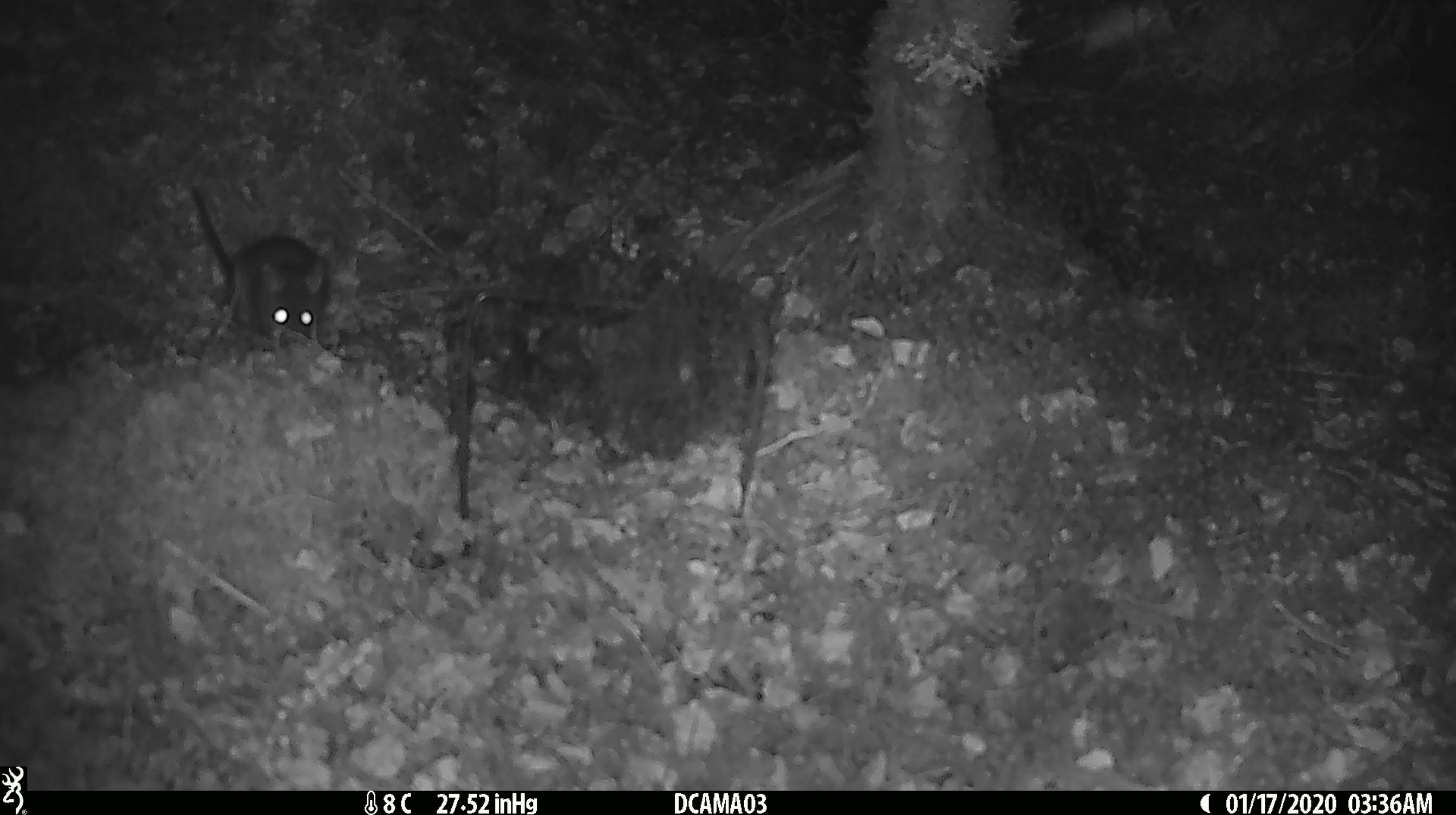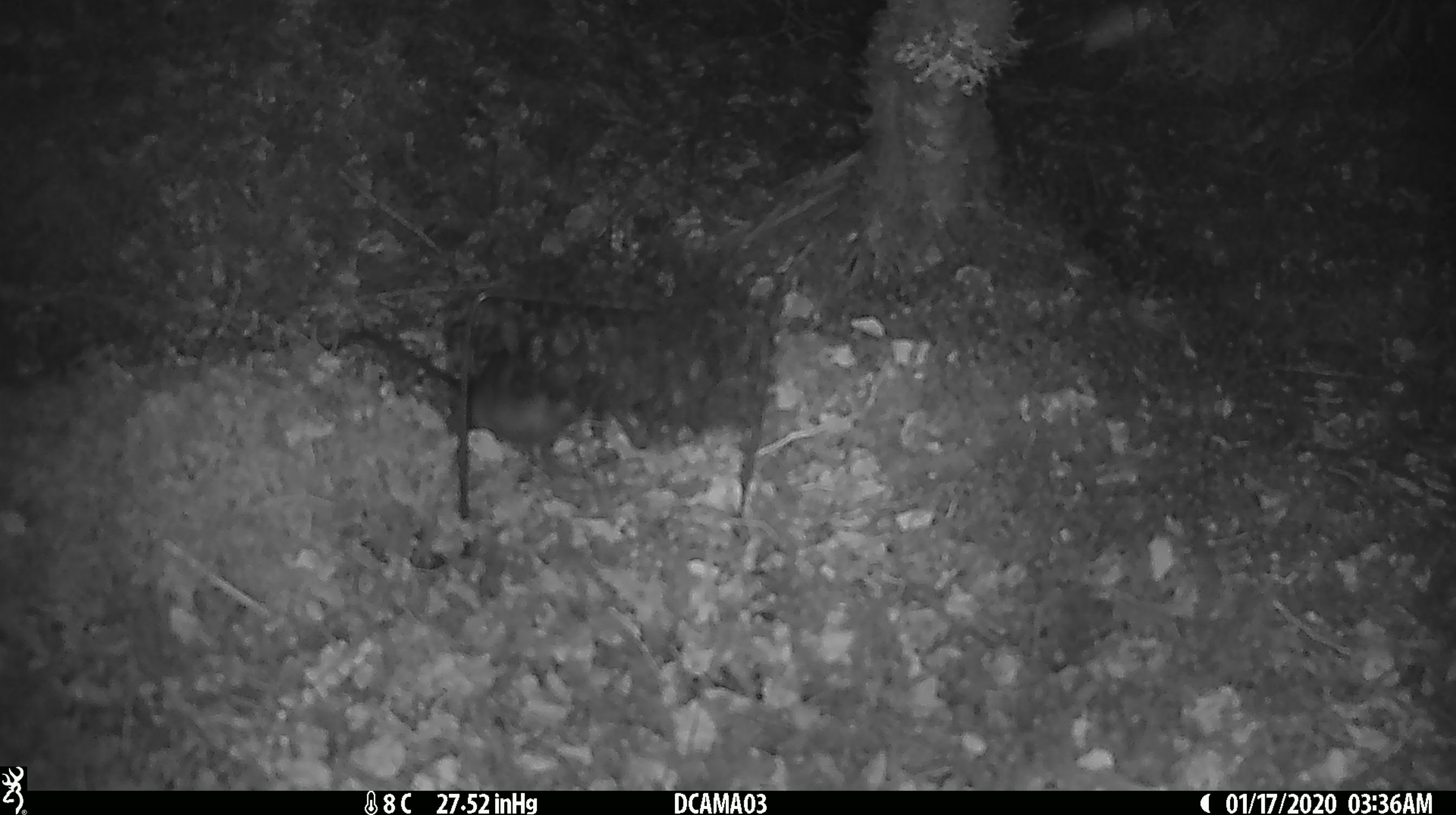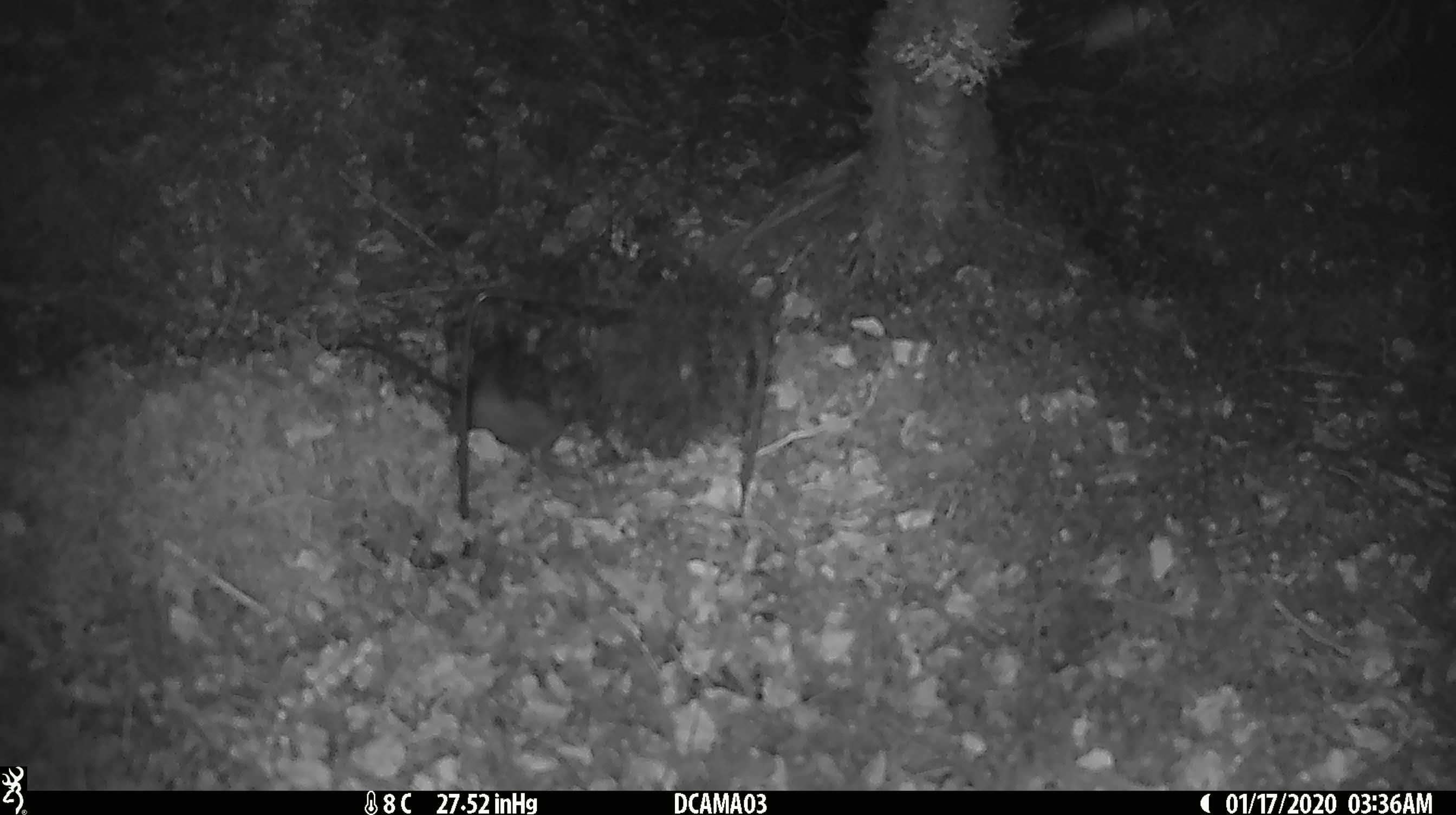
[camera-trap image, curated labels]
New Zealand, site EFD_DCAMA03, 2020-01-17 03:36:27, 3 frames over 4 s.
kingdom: Animalia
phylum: Chordata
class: Mammalia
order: Rodentia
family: Muridae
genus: Rattus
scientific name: Rattus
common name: rat